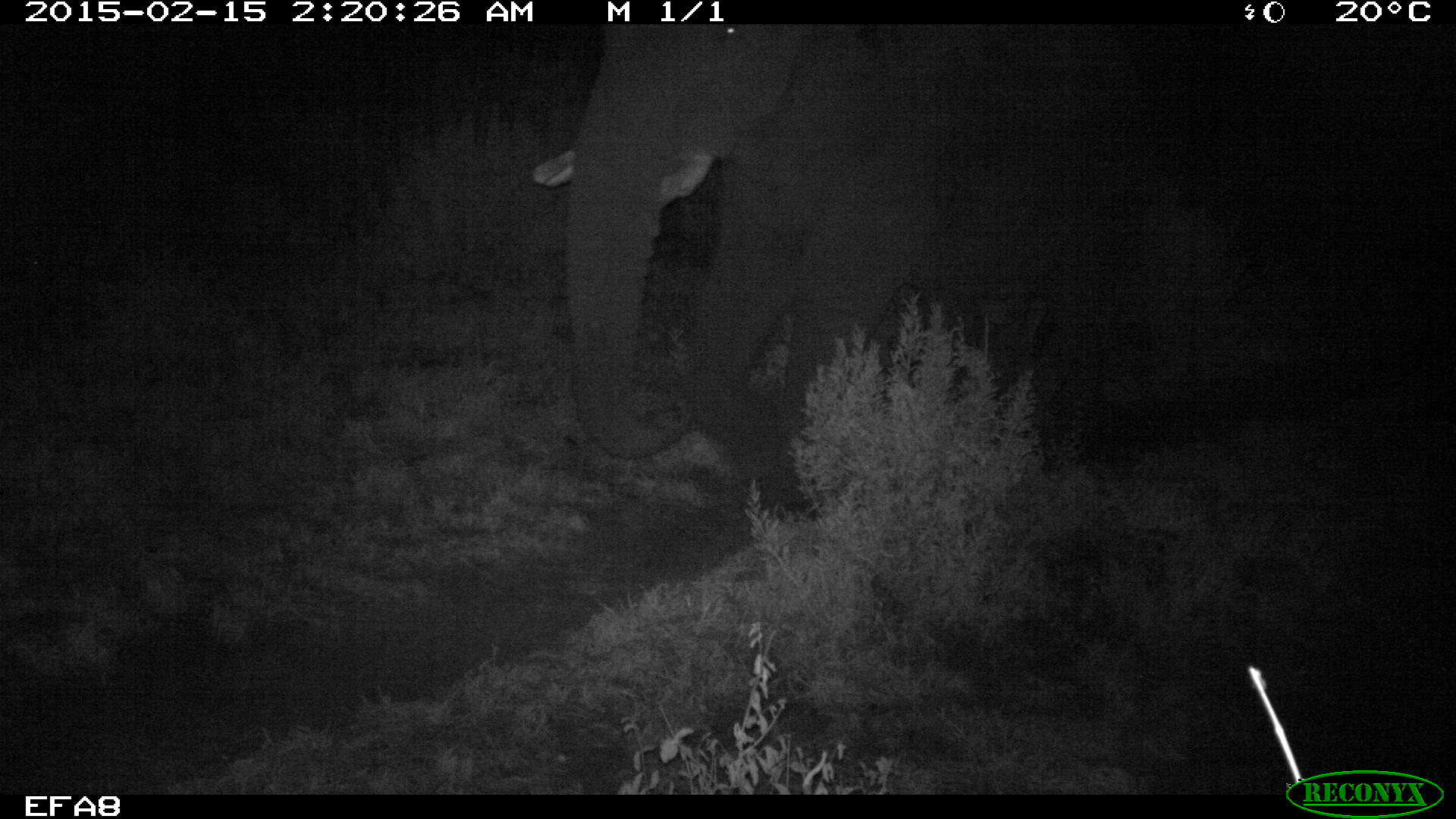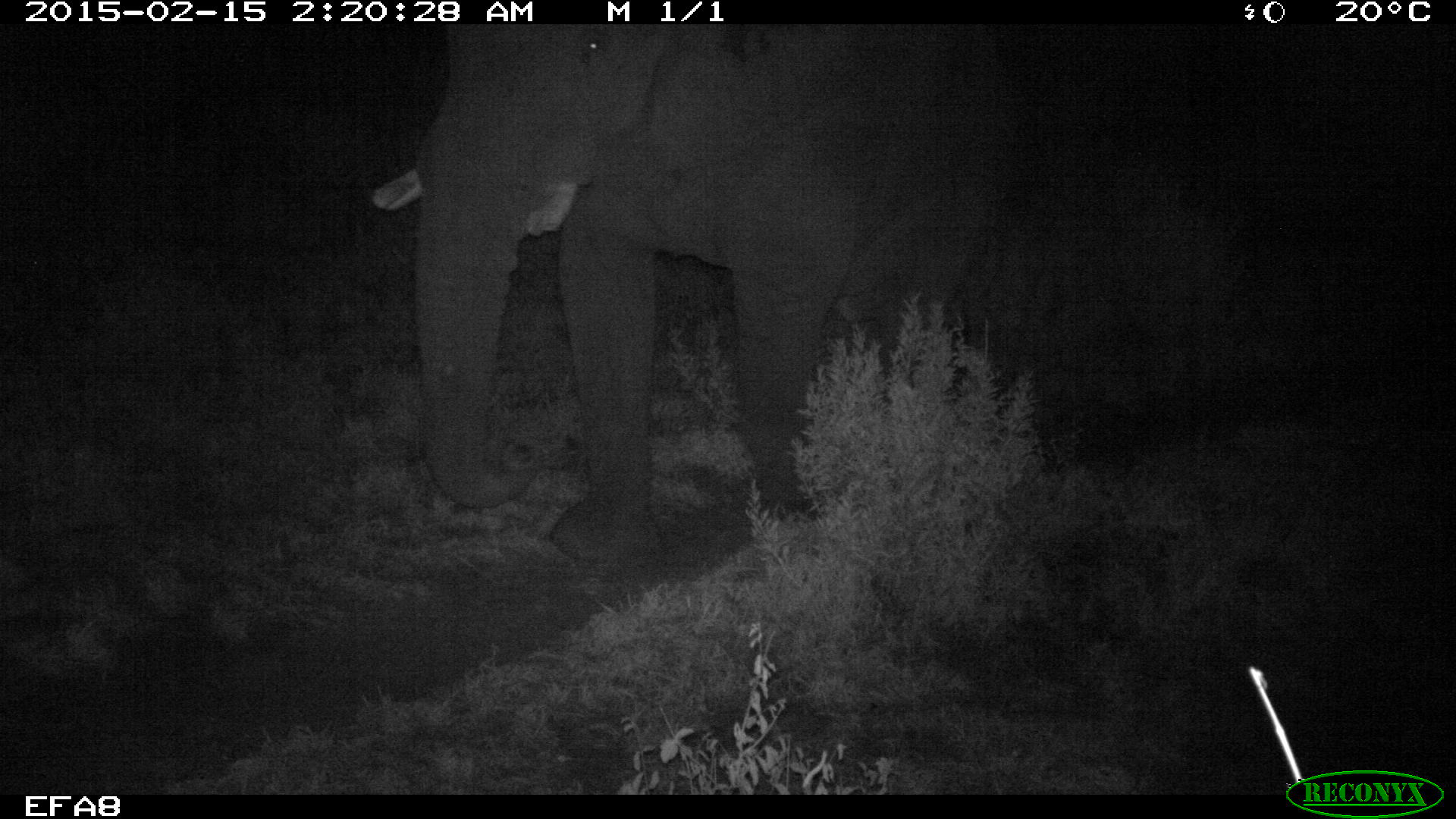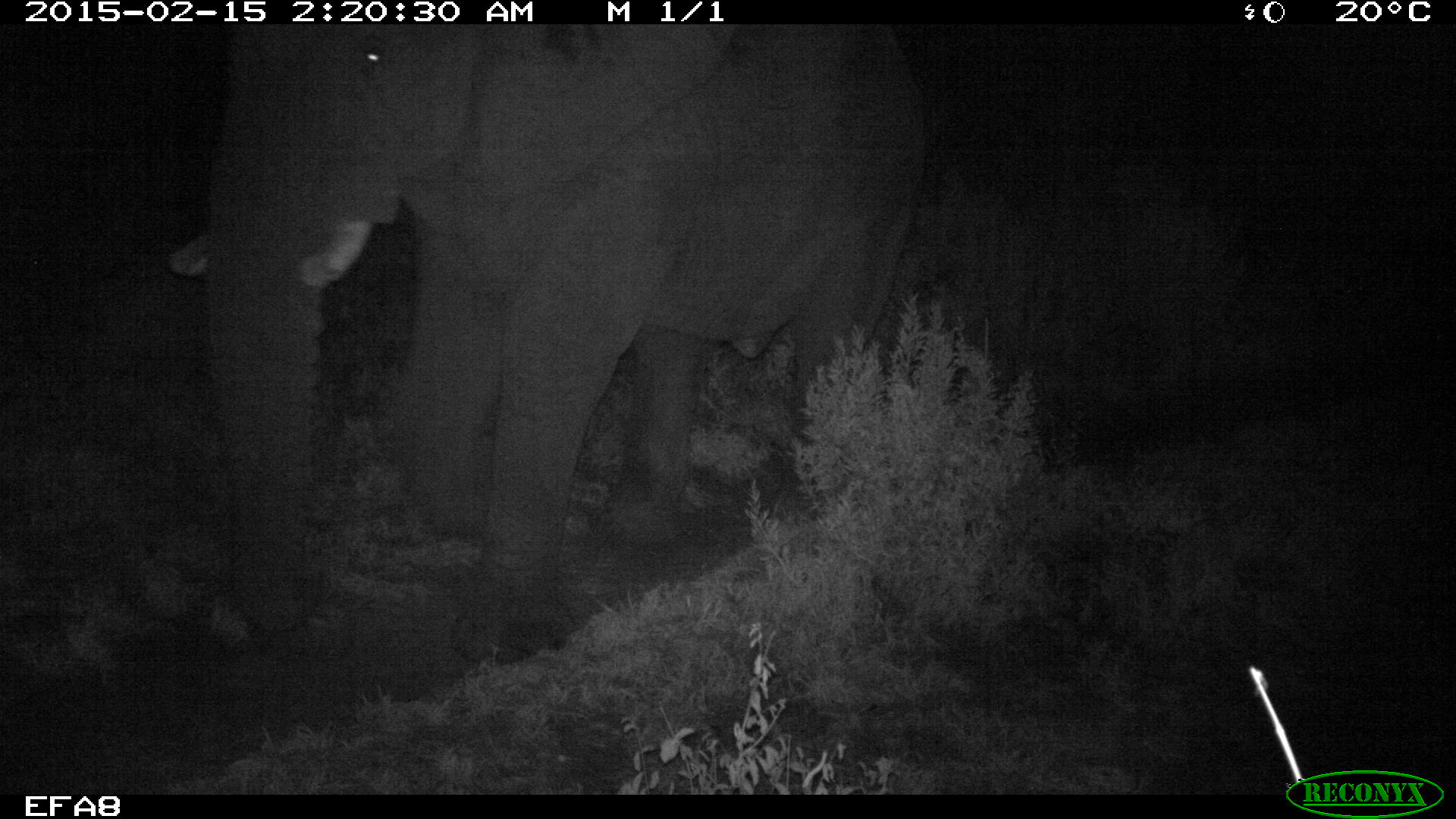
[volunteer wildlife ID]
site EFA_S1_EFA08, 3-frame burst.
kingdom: Animalia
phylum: Chordata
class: Mammalia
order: Proboscidea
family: Elephantidae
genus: Loxodonta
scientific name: Loxodonta africana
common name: african bush elephant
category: elephant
Elephant (african bush elephant) (Loxodonta africana), count 1. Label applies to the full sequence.